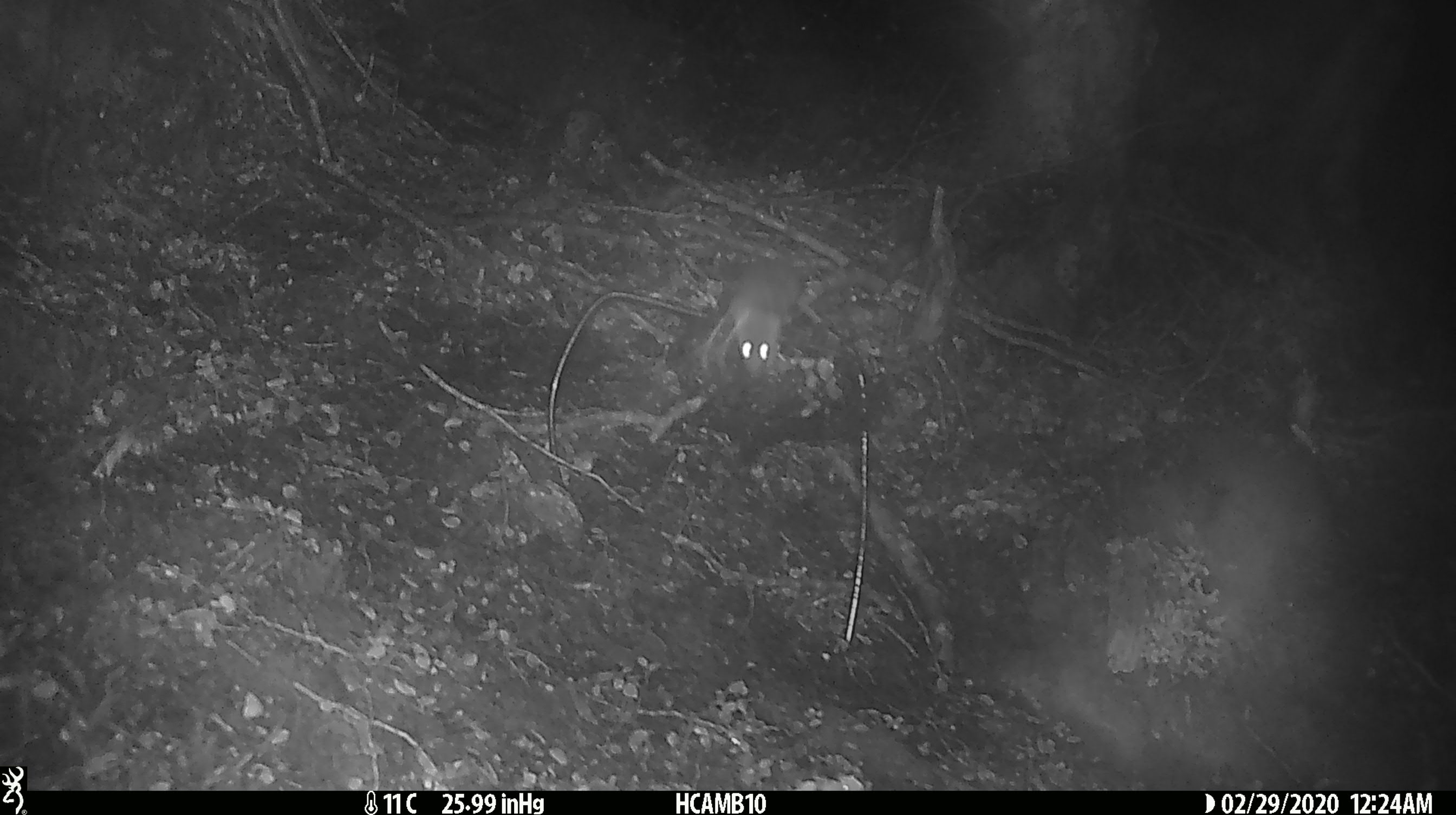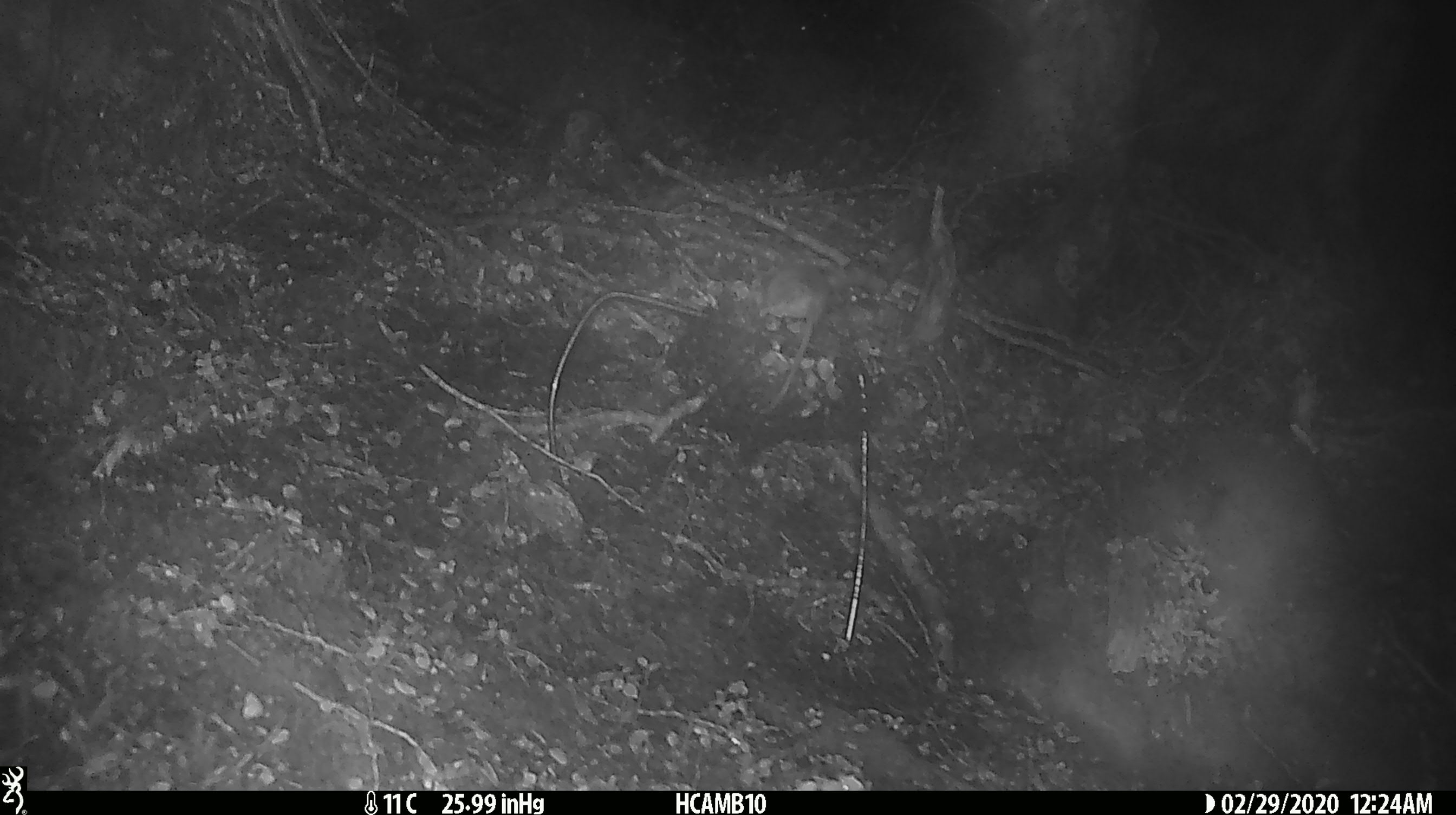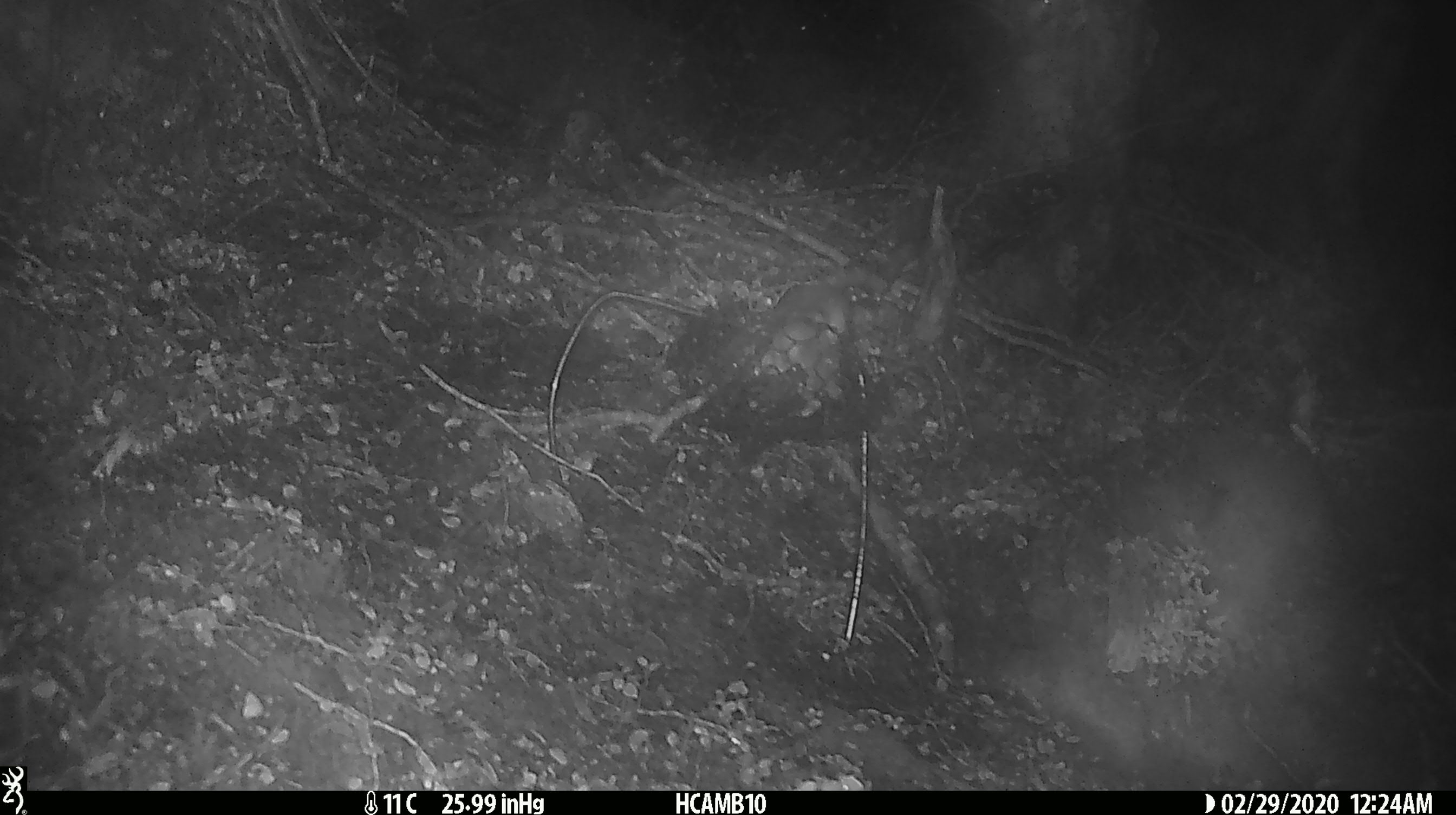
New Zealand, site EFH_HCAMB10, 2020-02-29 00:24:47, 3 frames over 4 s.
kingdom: Animalia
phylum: Chordata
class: Mammalia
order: Rodentia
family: Muridae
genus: Mus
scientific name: Mus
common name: mouse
Mouse (Mus).